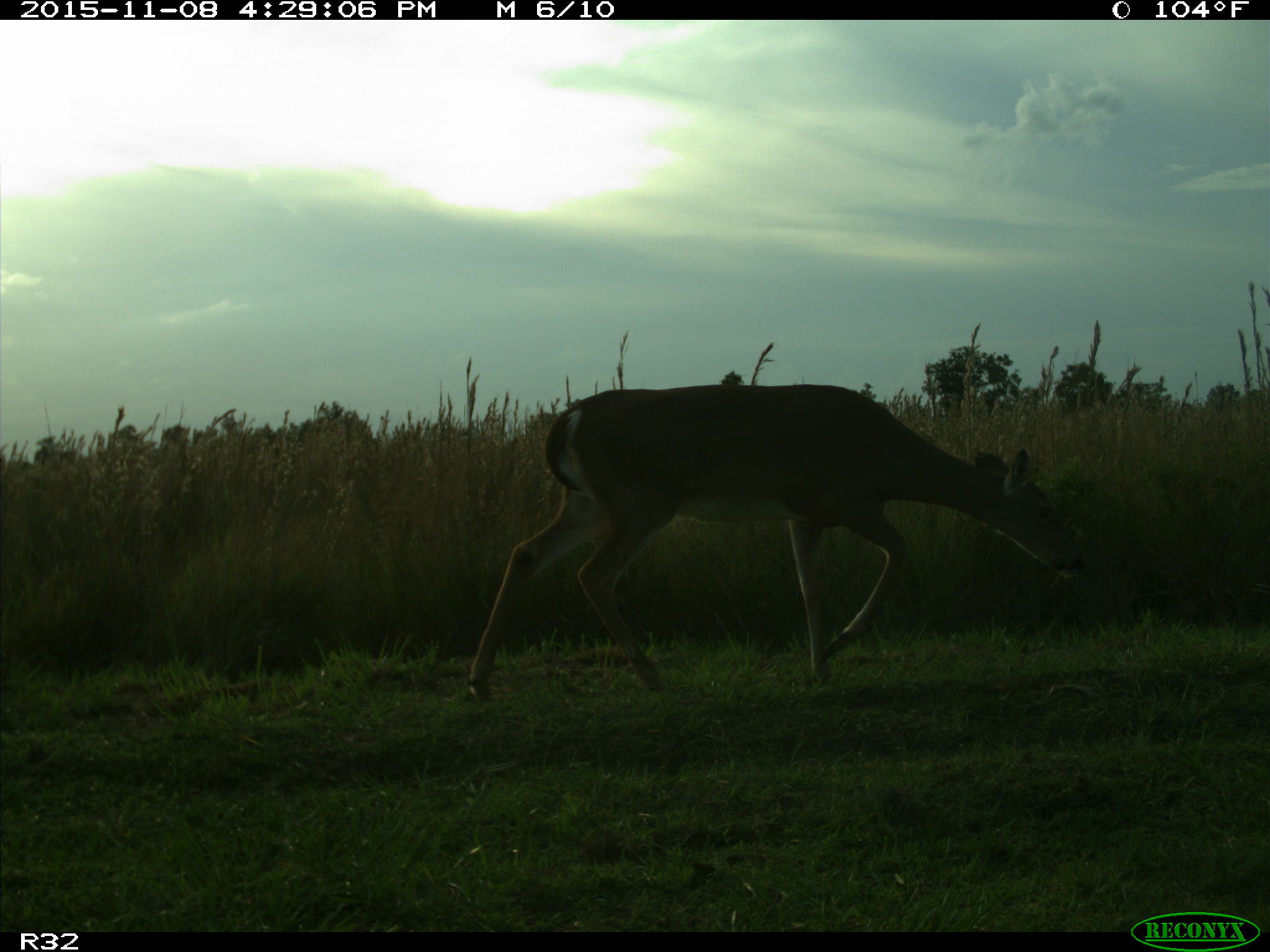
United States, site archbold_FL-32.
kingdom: Animalia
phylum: Chordata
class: Mammalia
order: Artiodactyla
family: Cervidae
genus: Odocoileus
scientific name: Odocoileus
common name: deer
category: unidentified deer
Unidentified deer (deer) (Odocoileus).